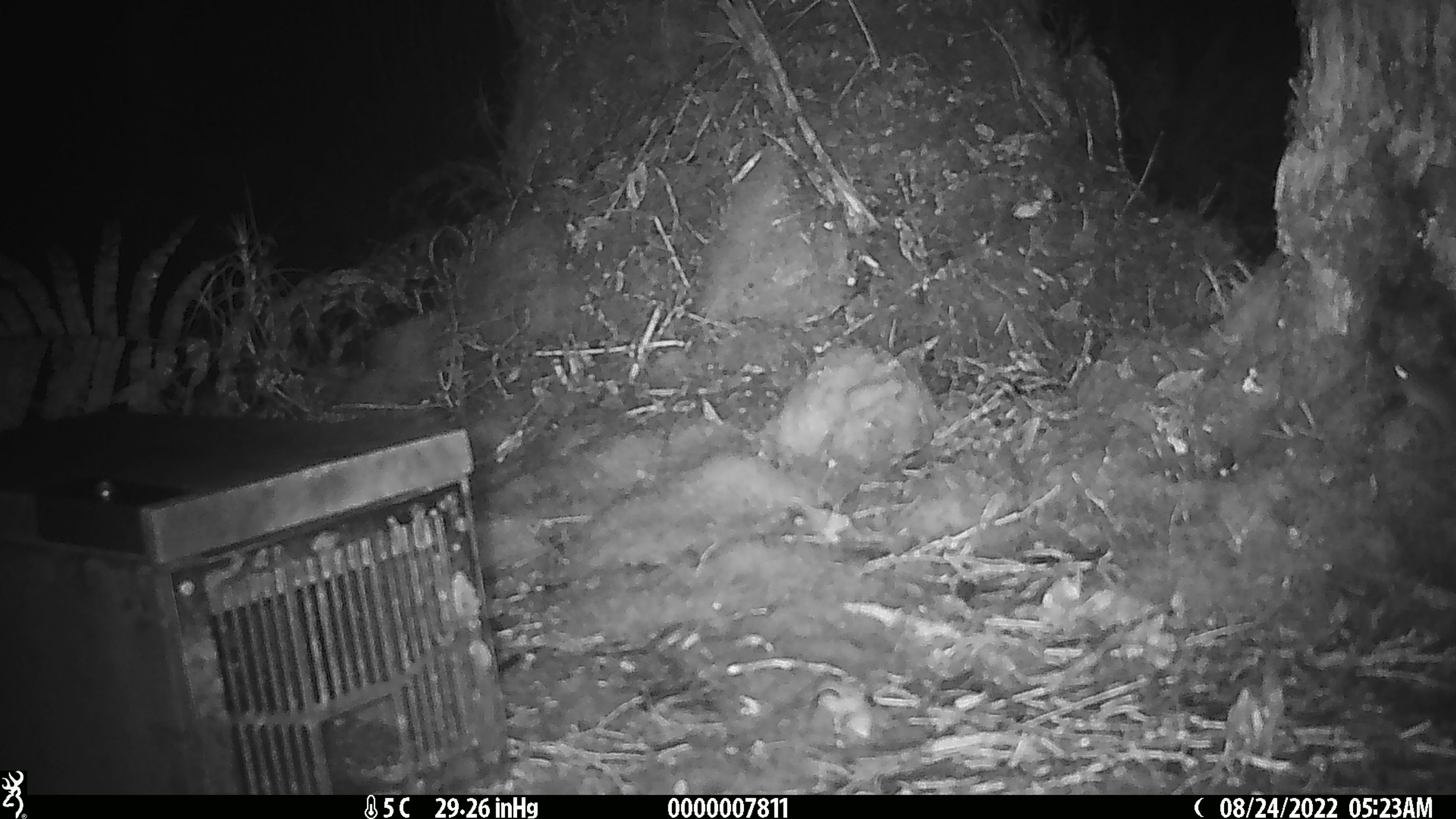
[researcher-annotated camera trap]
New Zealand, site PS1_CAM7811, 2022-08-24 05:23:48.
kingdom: Animalia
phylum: Chordata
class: Mammalia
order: Rodentia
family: Muridae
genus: Mus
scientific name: Mus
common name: mouse